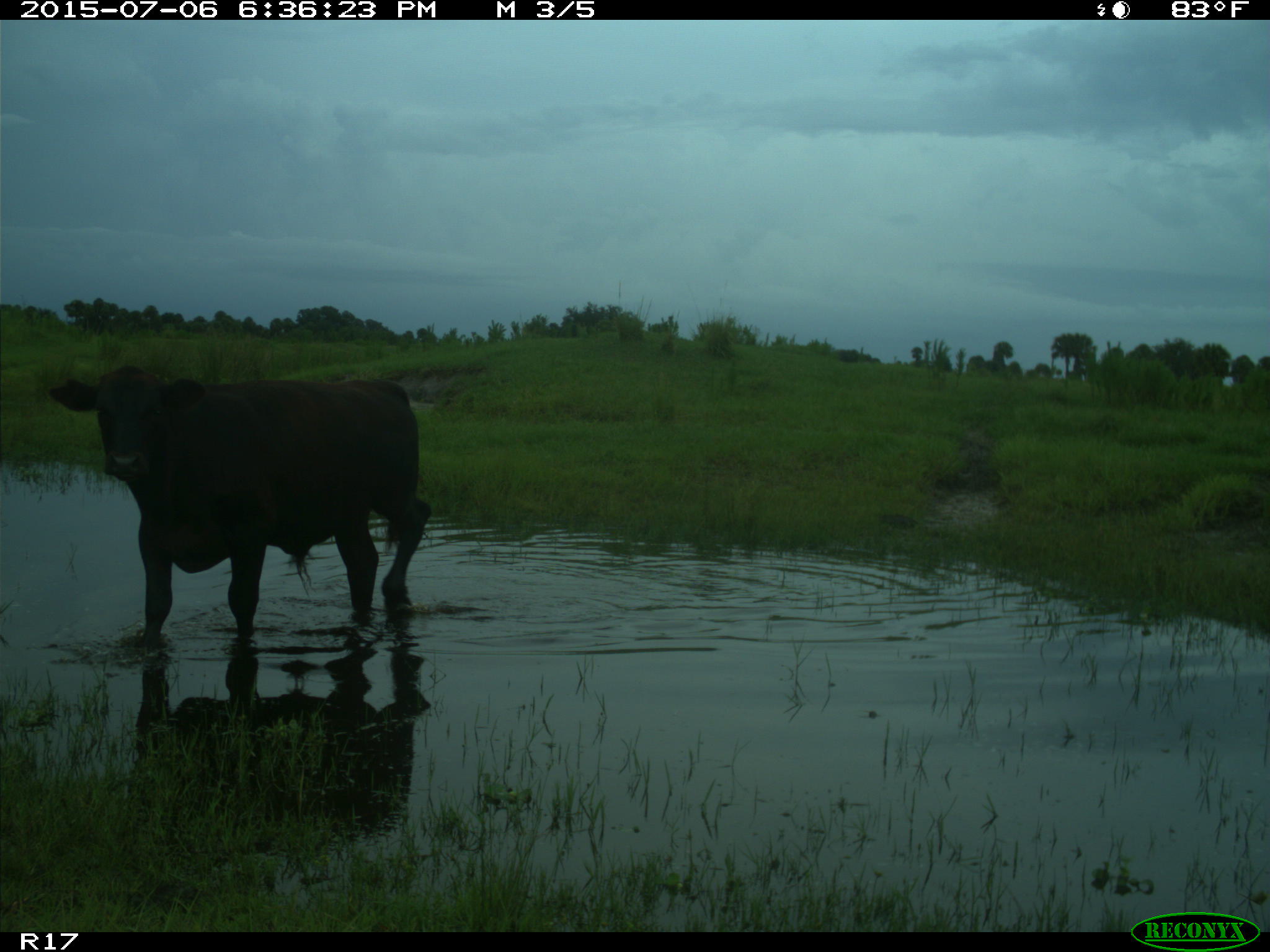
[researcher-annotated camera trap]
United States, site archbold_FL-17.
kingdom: Animalia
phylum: Chordata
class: Mammalia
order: Artiodactyla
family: Bovidae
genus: Bos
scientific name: Bos taurus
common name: domestic cow